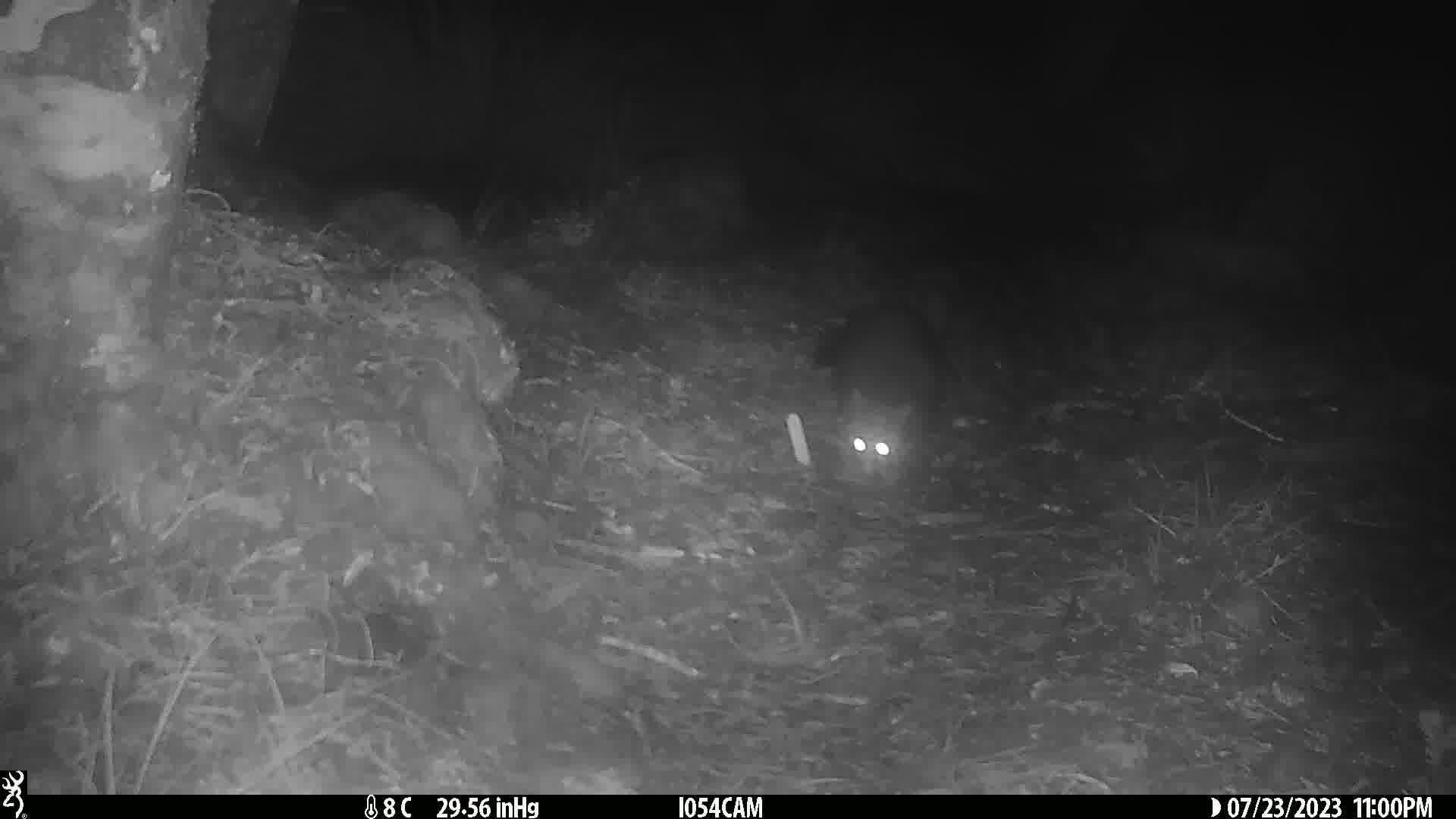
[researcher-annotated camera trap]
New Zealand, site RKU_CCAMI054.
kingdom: Animalia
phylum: Chordata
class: Mammalia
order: Diprotodontia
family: Phalangeridae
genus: Trichosurus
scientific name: Trichosurus vulpecula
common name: common brushtail possum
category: possum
Possum (common brushtail possum) (Trichosurus vulpecula).